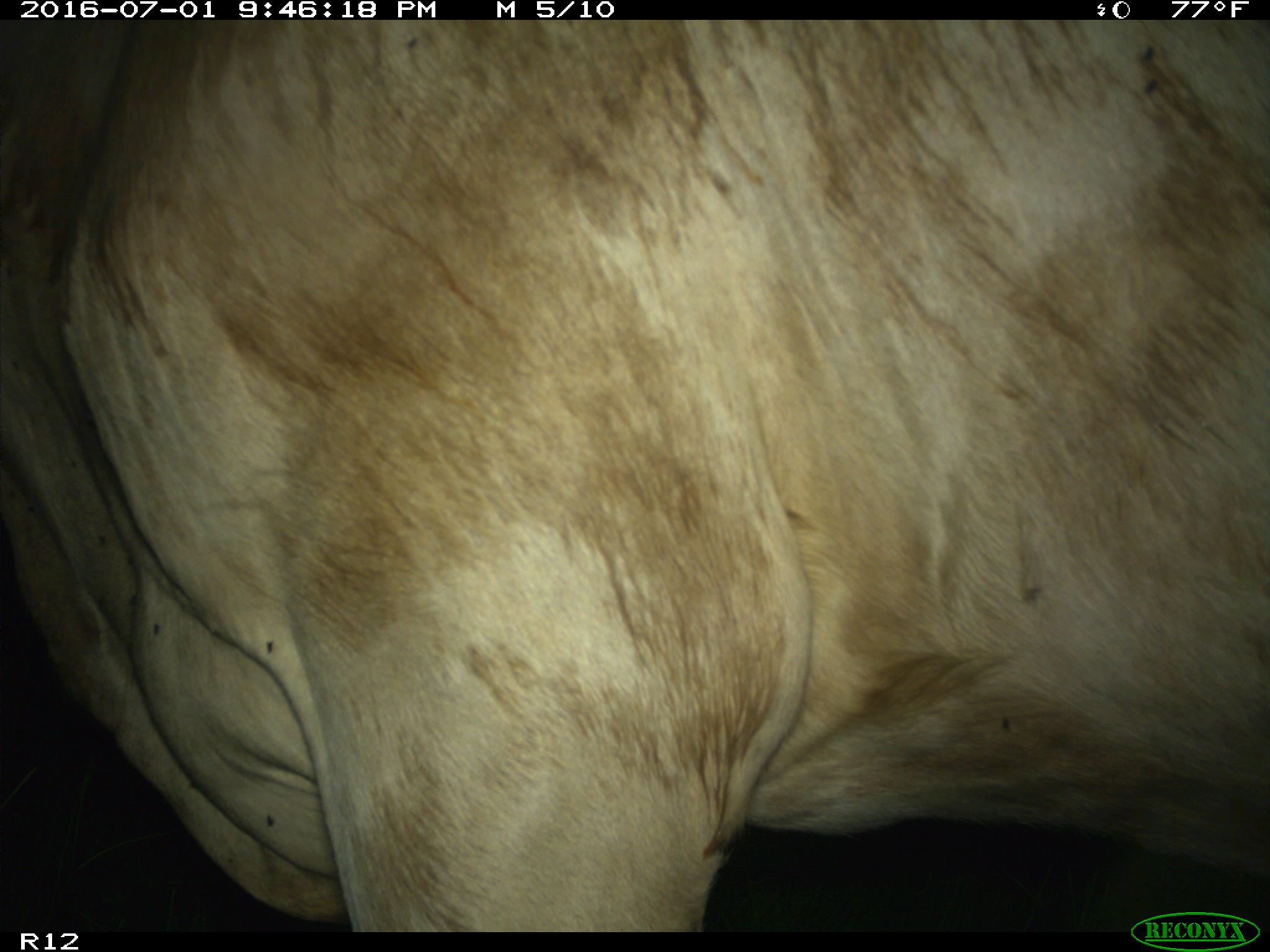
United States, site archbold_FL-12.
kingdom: Animalia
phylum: Chordata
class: Mammalia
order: Artiodactyla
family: Bovidae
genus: Bos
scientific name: Bos taurus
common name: domestic cow